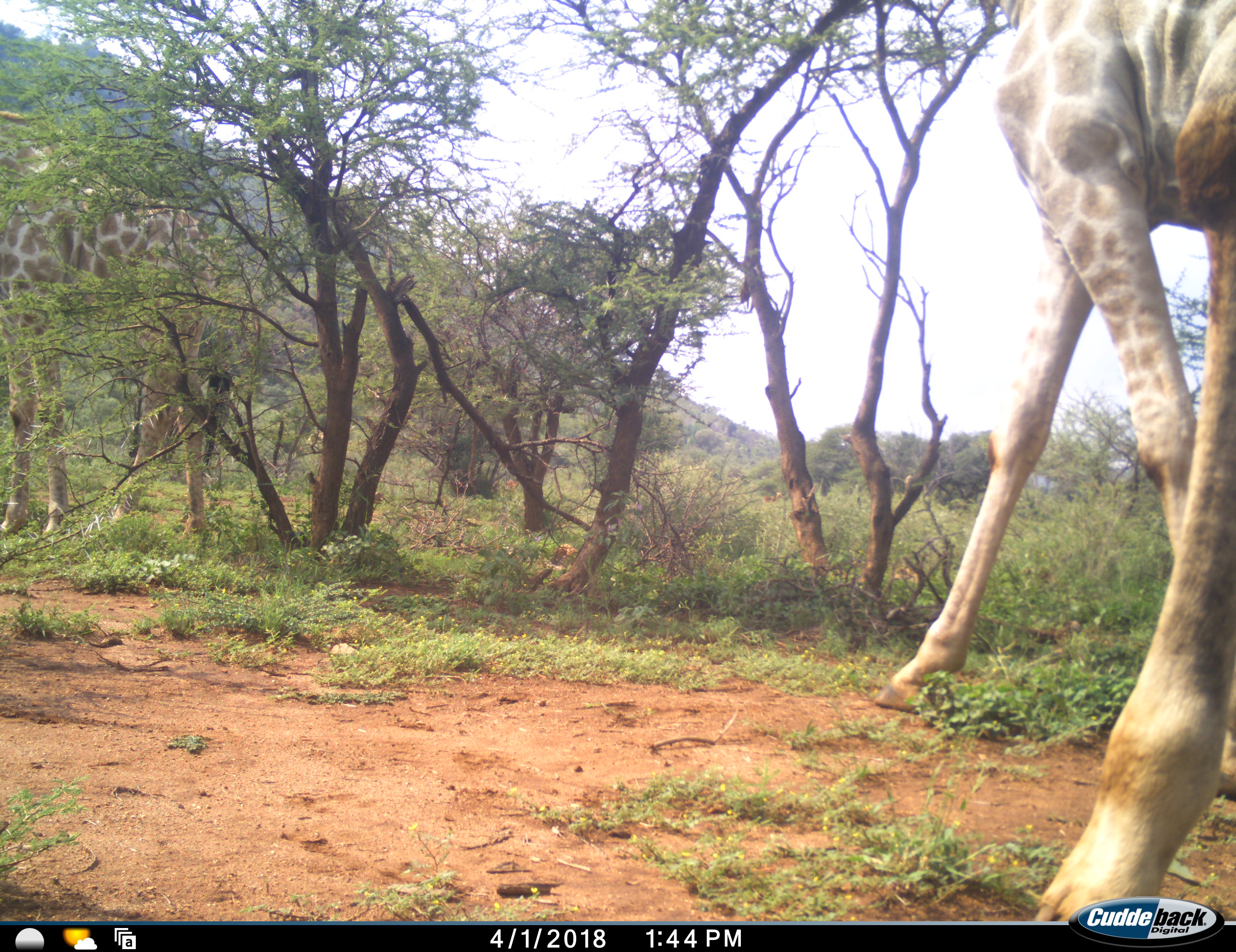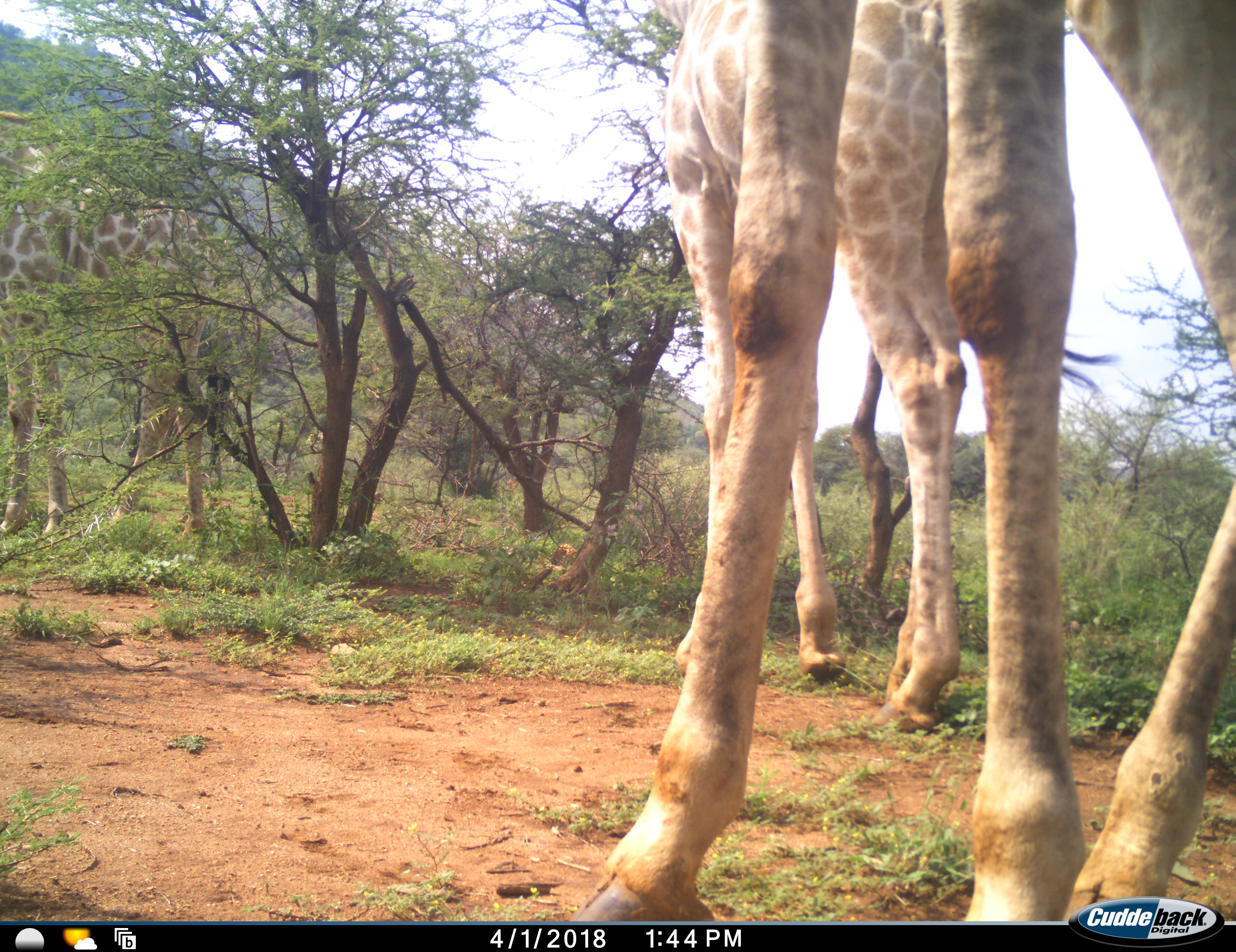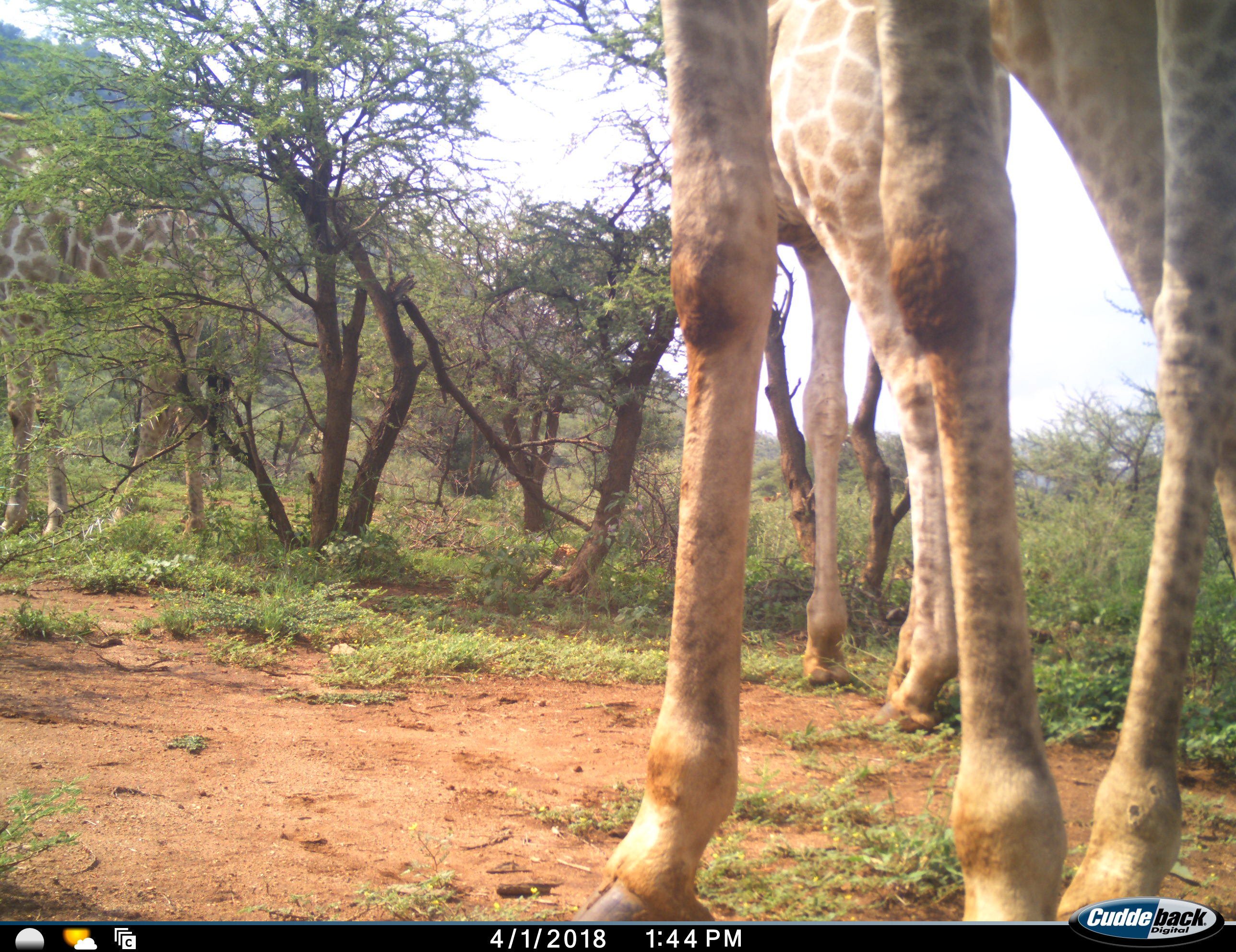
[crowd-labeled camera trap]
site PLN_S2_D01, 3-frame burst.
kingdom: Animalia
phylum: Chordata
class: Mammalia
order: Artiodactyla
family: Giraffidae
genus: Giraffa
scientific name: Giraffa camelopardalis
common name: giraffe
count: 3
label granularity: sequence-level